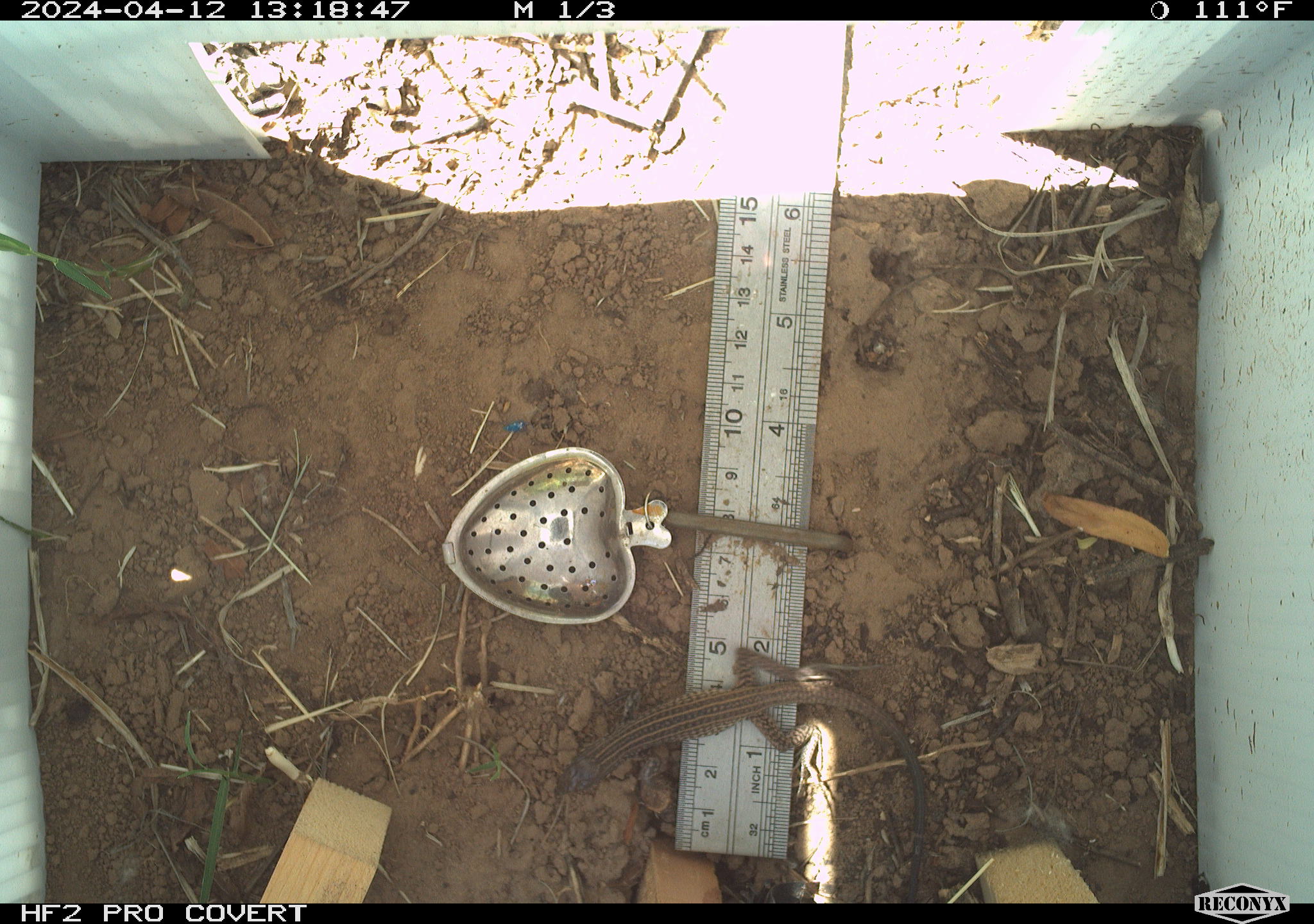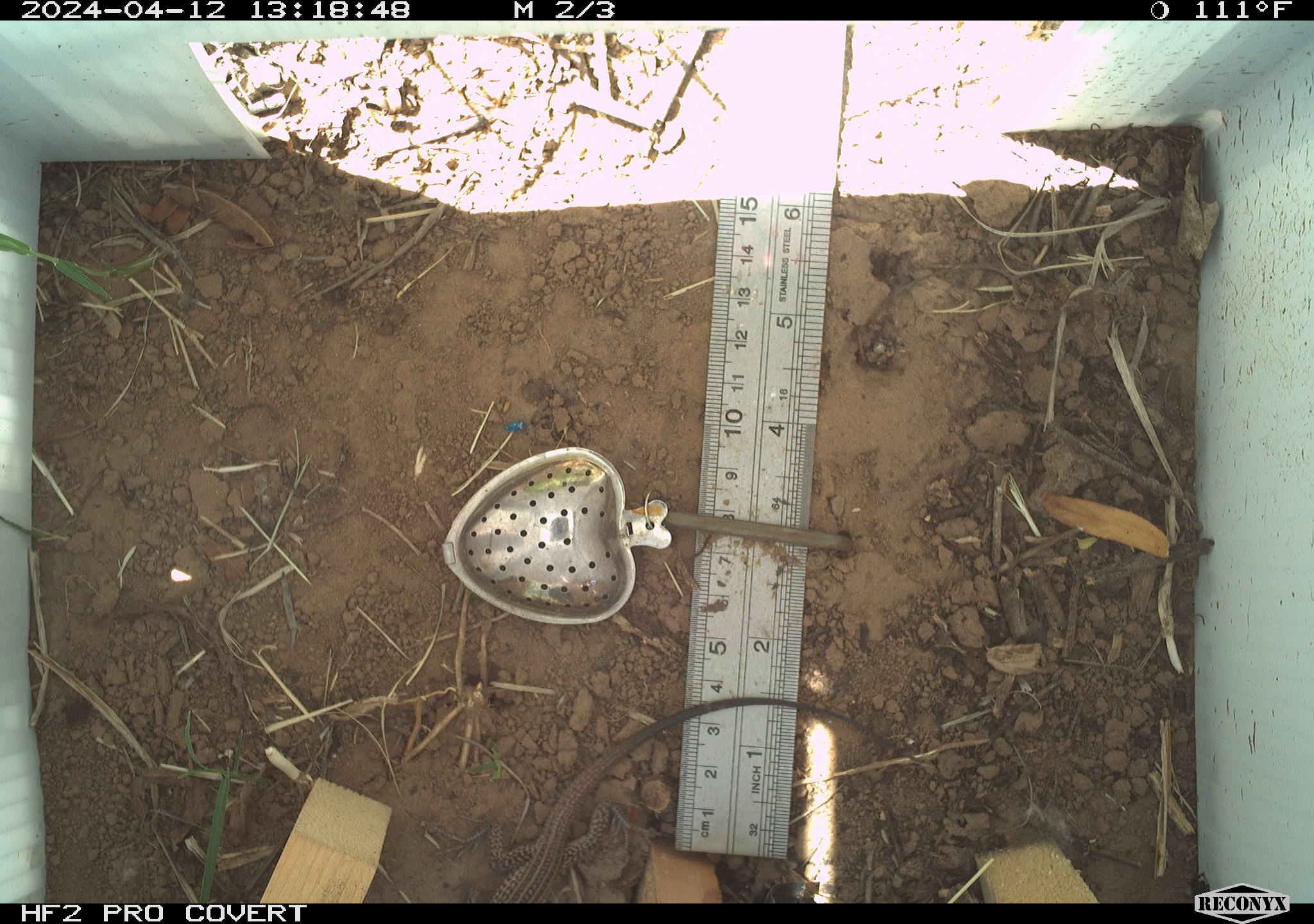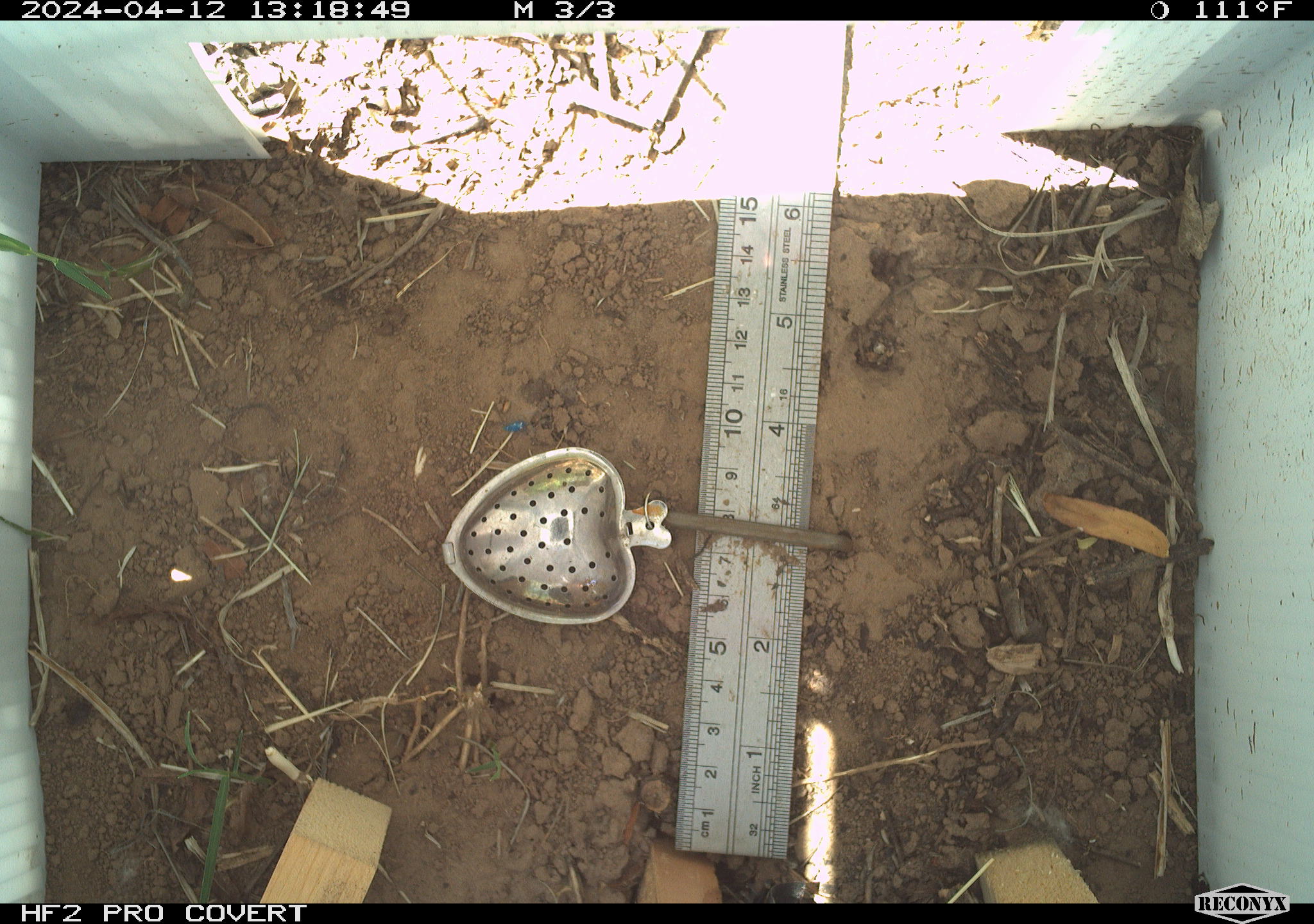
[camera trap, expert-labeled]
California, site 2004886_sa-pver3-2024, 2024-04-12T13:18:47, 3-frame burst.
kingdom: Animalia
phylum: Chordata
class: Reptilia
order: Squamata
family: Teiidae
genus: Aspidoscelis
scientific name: Aspidoscelis tigris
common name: western whiptail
Western whiptail (Aspidoscelis tigris).